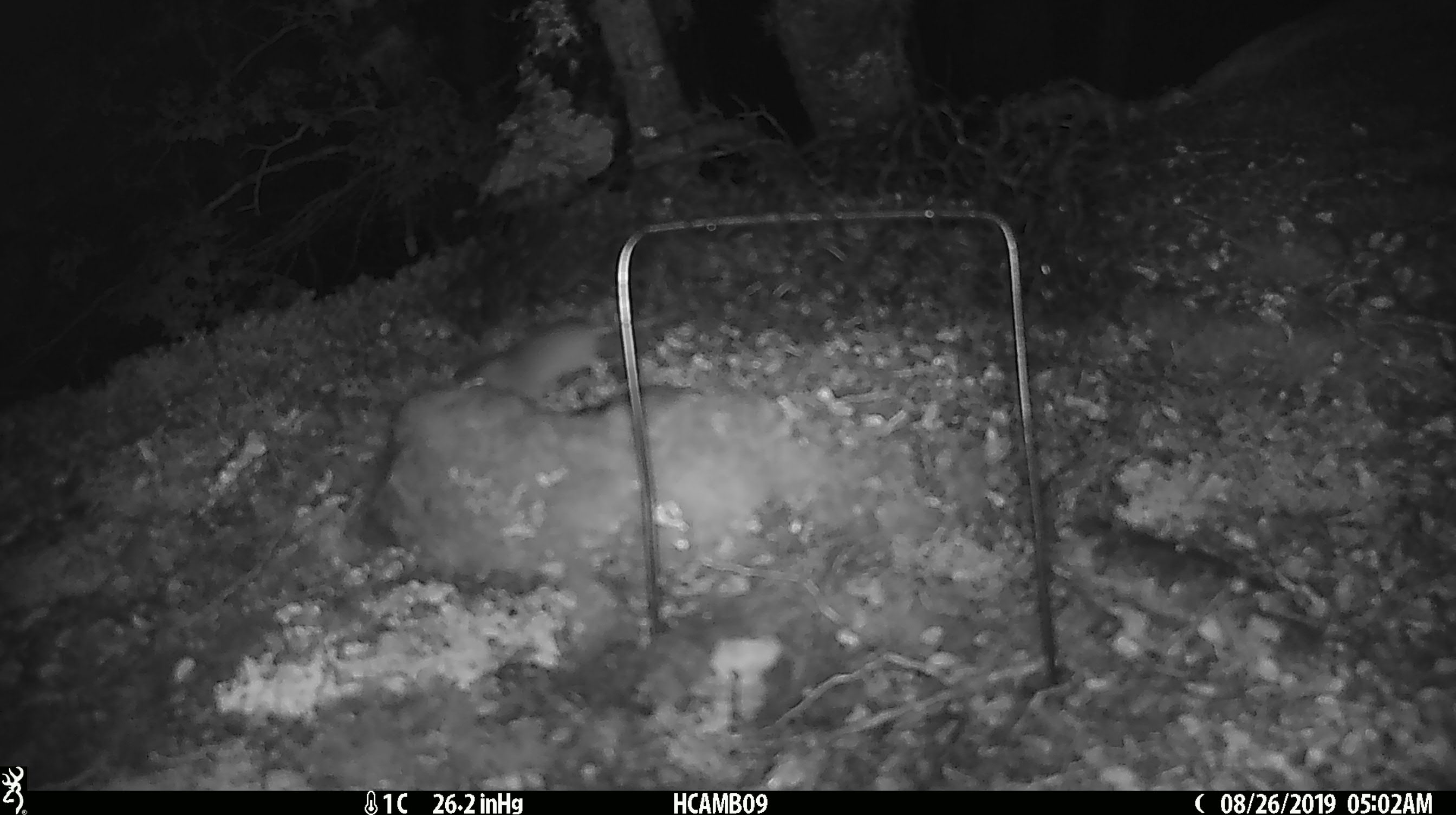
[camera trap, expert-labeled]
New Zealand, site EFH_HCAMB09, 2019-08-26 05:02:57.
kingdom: Animalia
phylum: Chordata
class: Mammalia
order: Rodentia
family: Muridae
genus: Mus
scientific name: Mus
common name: mouse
Mouse (Mus).